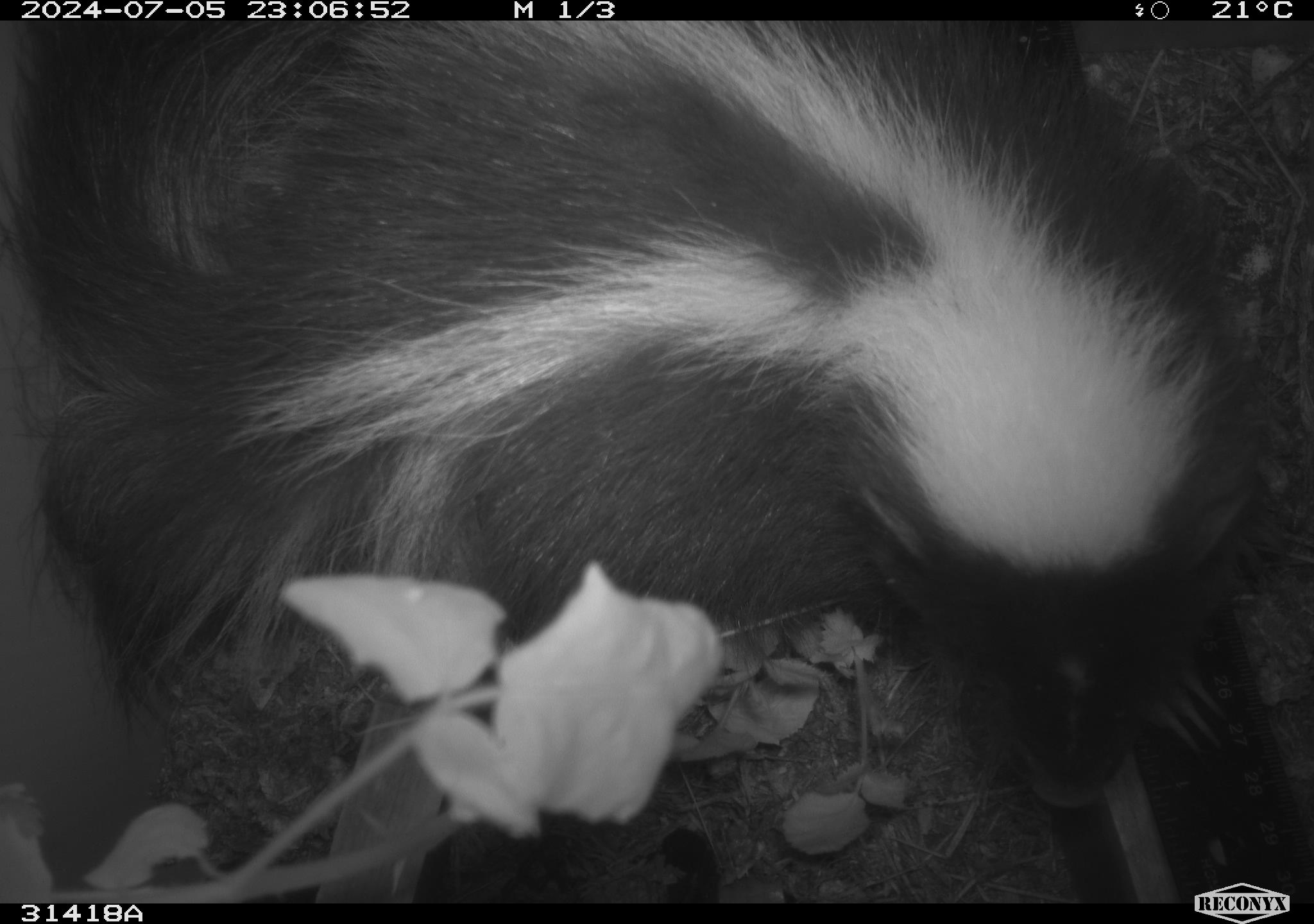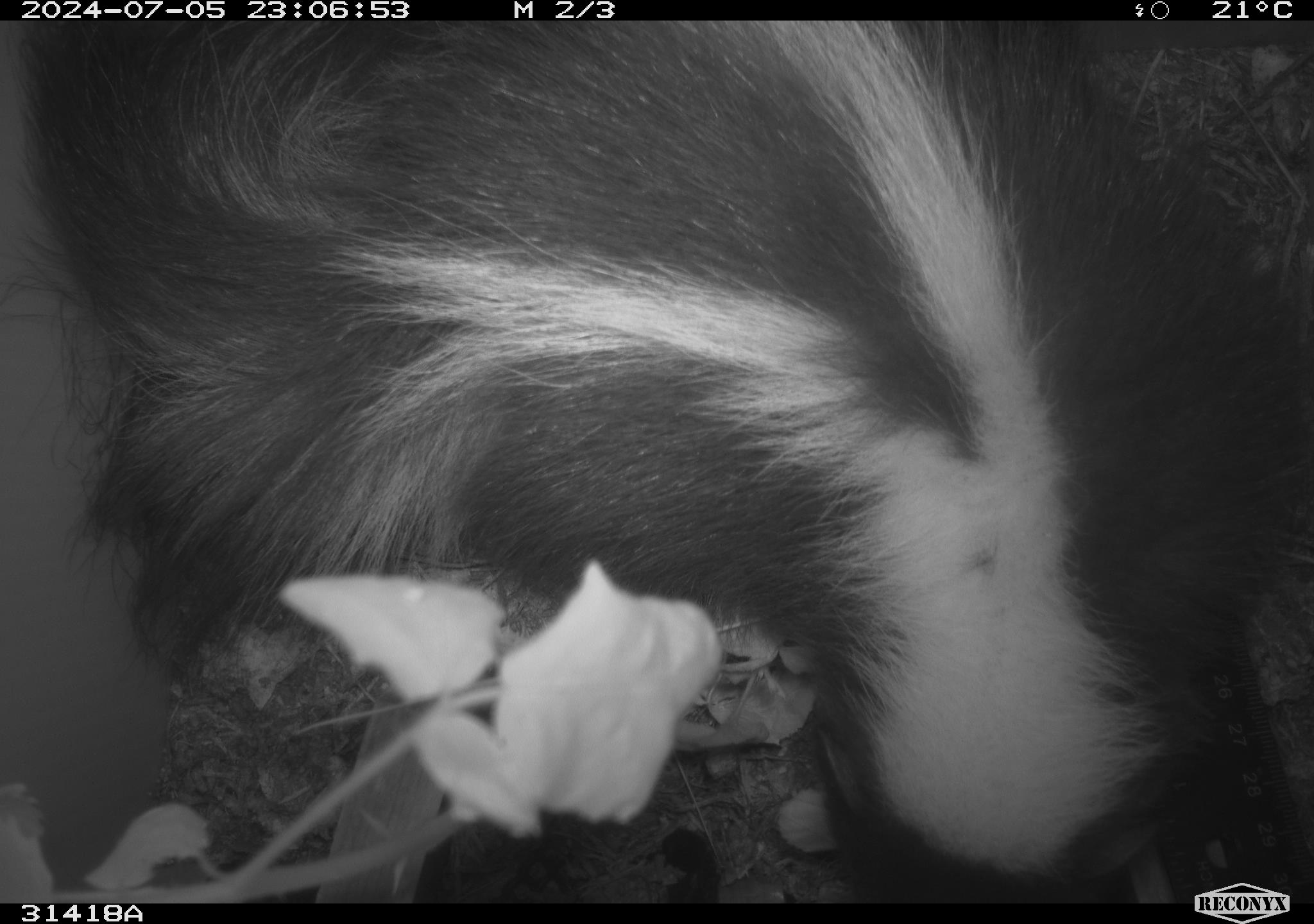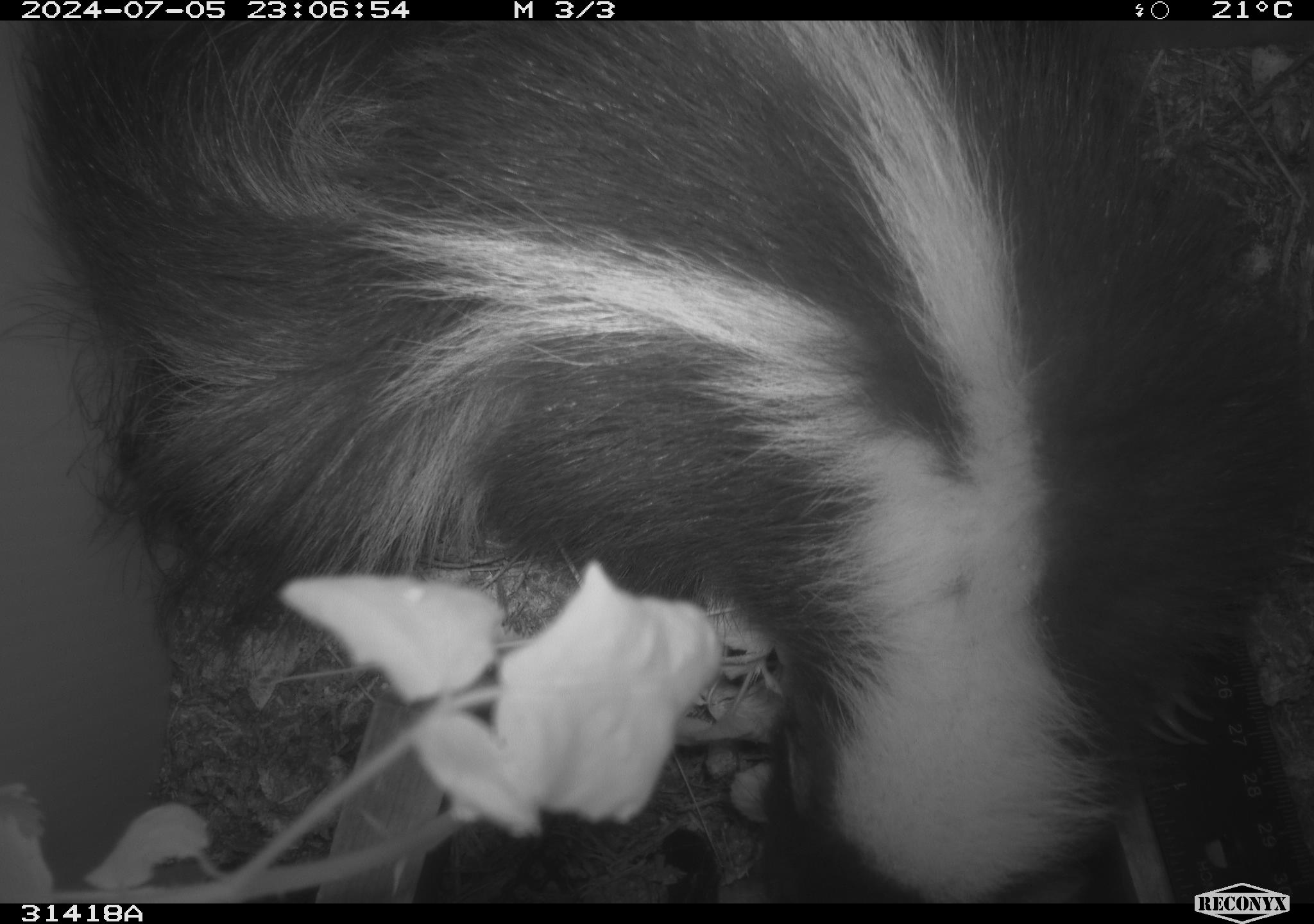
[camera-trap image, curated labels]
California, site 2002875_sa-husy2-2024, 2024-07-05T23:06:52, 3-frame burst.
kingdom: Animalia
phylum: Chordata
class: Mammalia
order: Carnivora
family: Mephitidae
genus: Mephitis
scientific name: Mephitis mephitis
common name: striped skunk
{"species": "striped skunk (Mephitis mephitis)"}